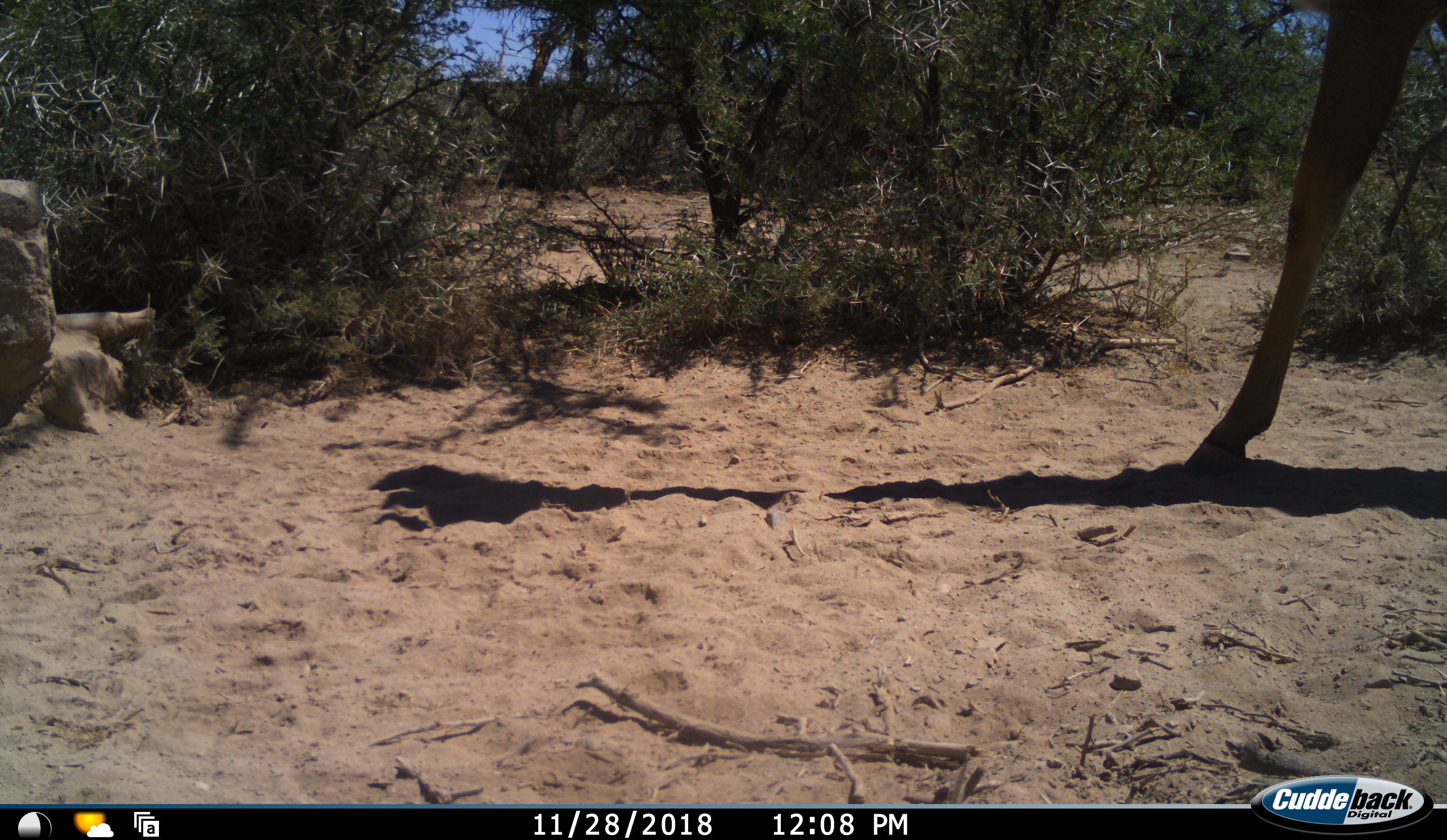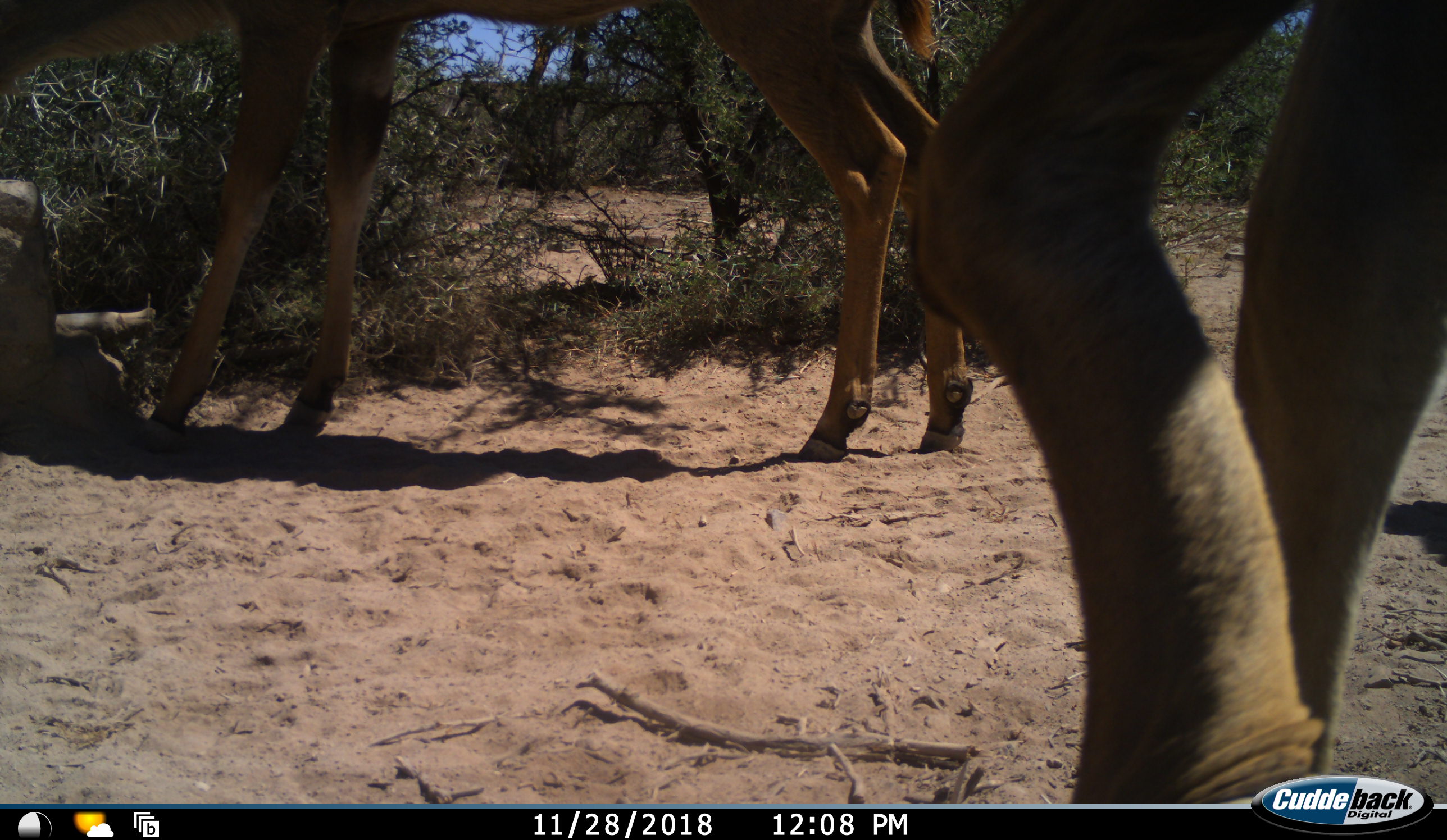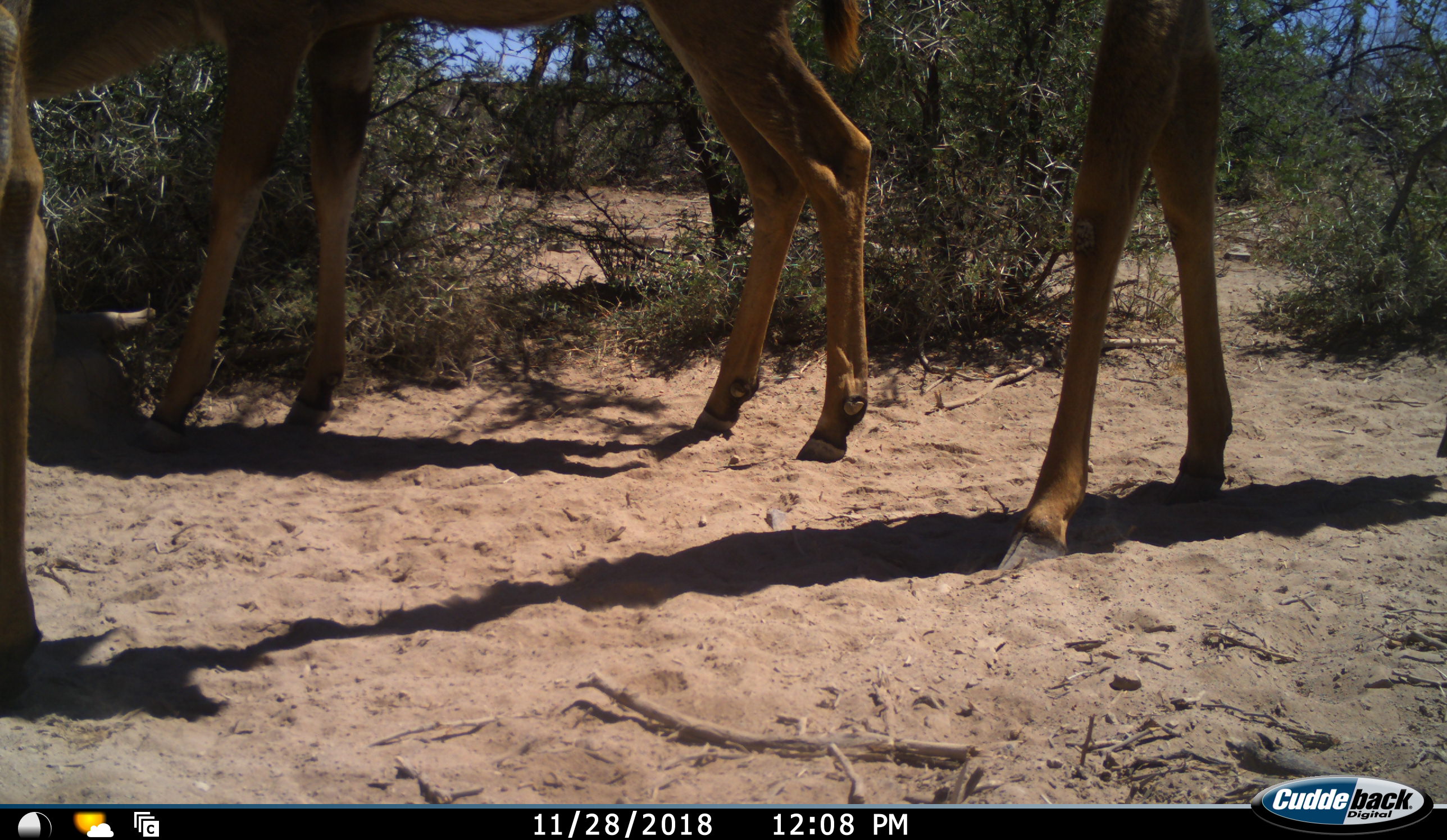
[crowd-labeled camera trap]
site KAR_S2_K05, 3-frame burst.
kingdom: Animalia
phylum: Chordata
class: Mammalia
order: Artiodactyla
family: Bovidae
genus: Tragelaphus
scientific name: Tragelaphus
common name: kudu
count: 3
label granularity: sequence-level